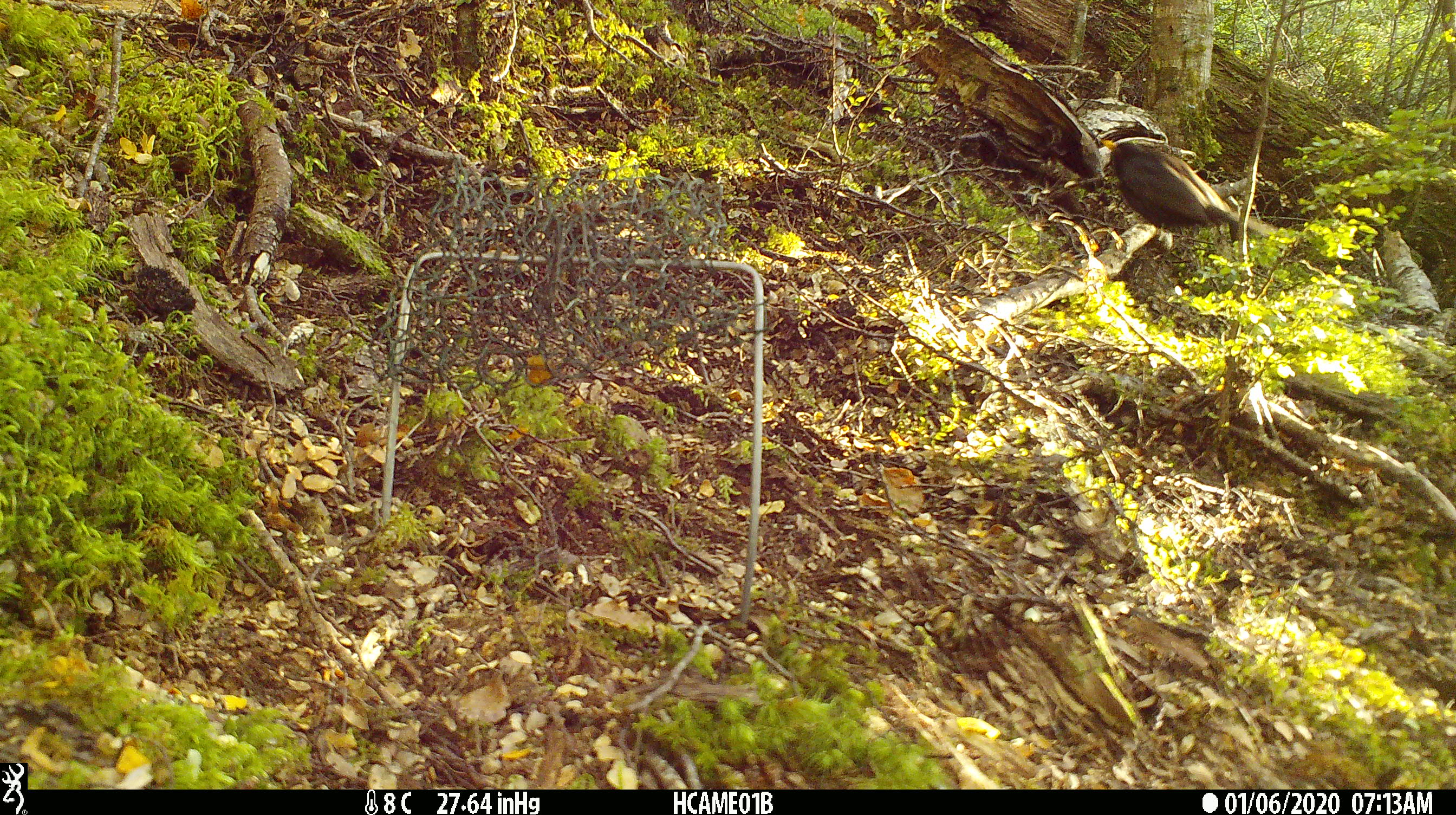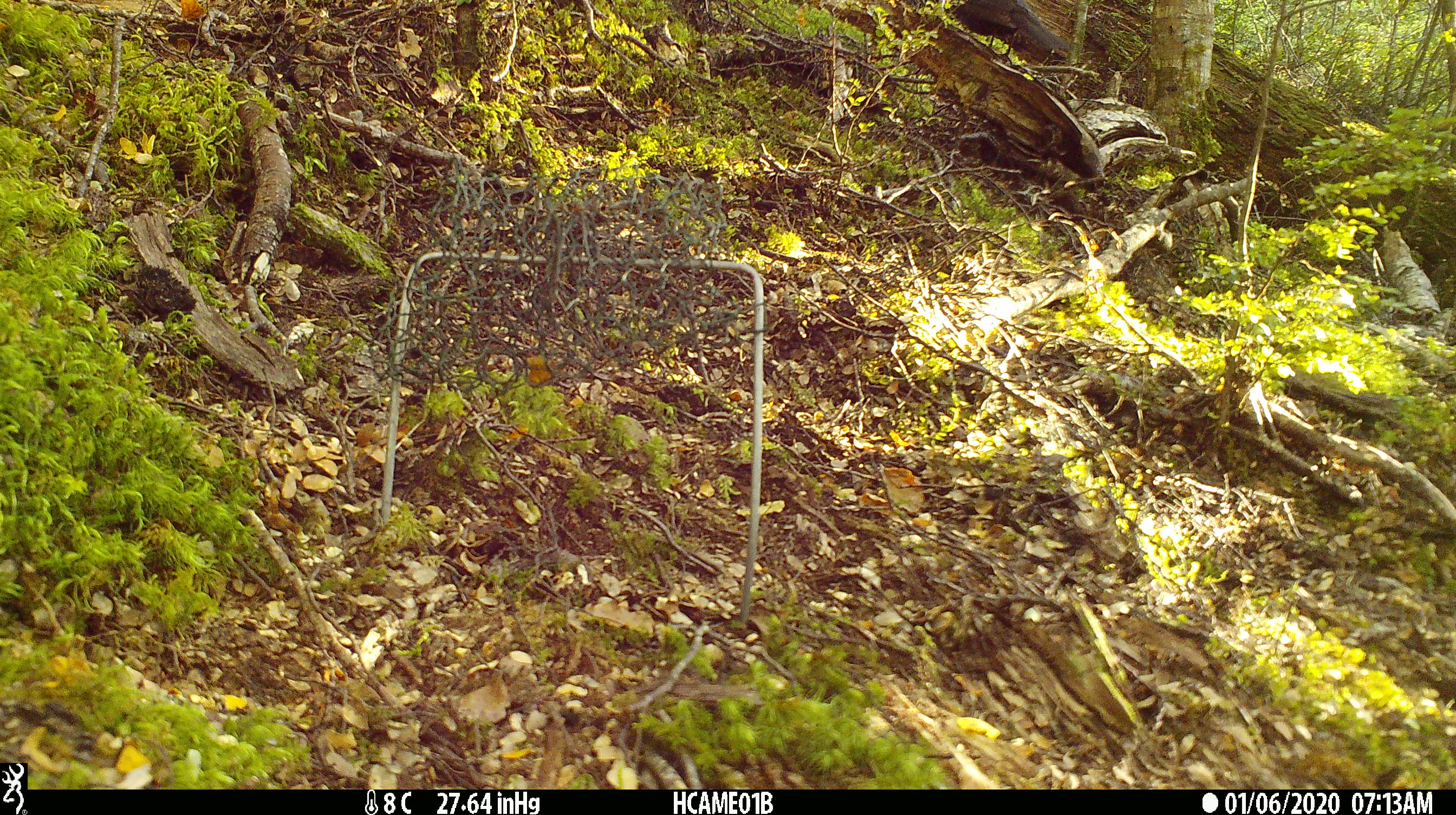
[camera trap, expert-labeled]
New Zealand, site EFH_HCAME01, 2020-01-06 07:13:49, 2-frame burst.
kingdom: Animalia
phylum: Chordata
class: Aves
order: Passeriformes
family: Turdidae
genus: Turdus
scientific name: Turdus merula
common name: eurasian blackbird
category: blackbird